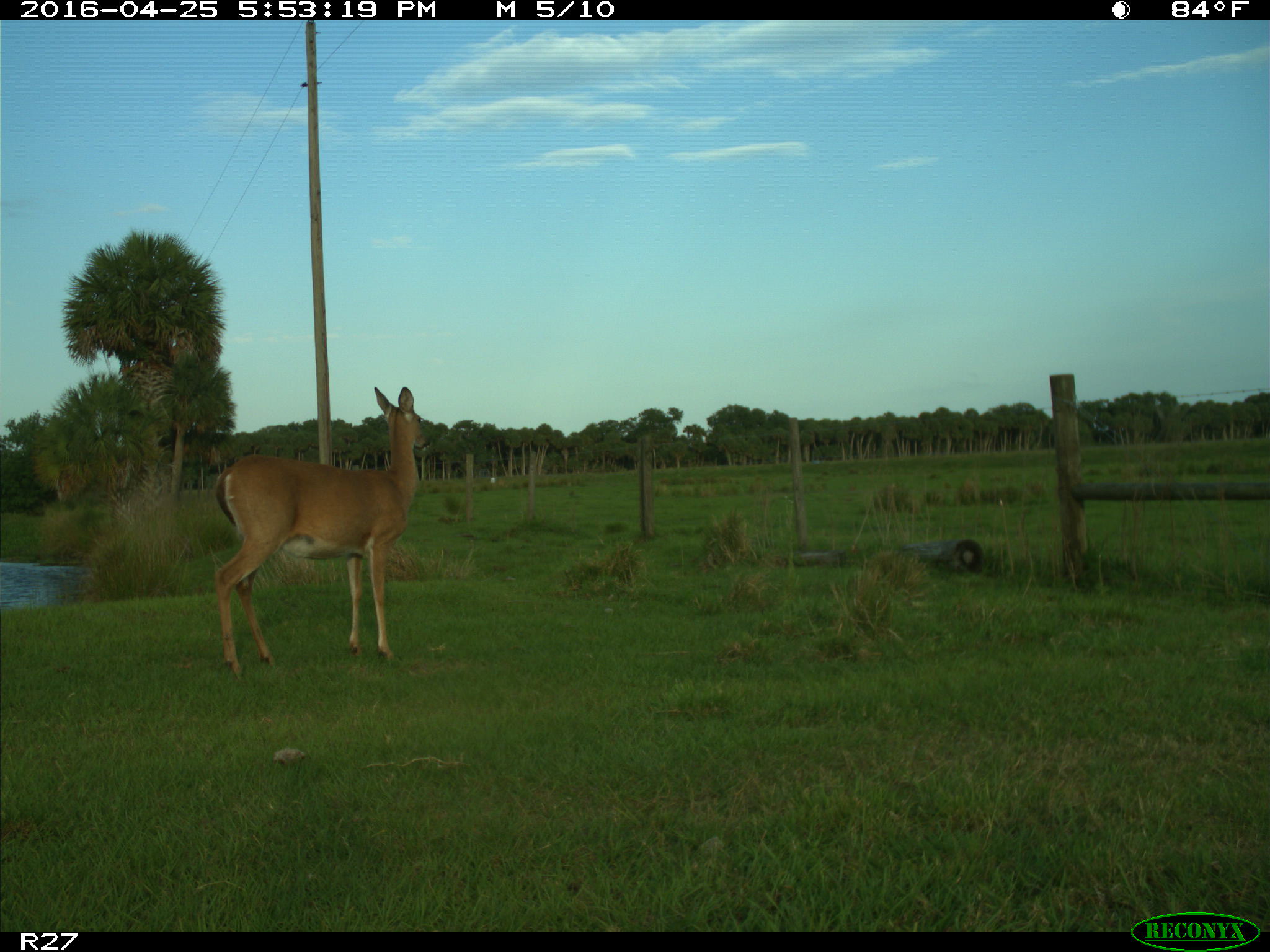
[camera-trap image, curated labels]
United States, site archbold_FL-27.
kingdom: Animalia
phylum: Chordata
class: Mammalia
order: Artiodactyla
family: Cervidae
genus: Odocoileus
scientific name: Odocoileus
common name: deer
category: unidentified deer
Unidentified deer (deer) (Odocoileus).